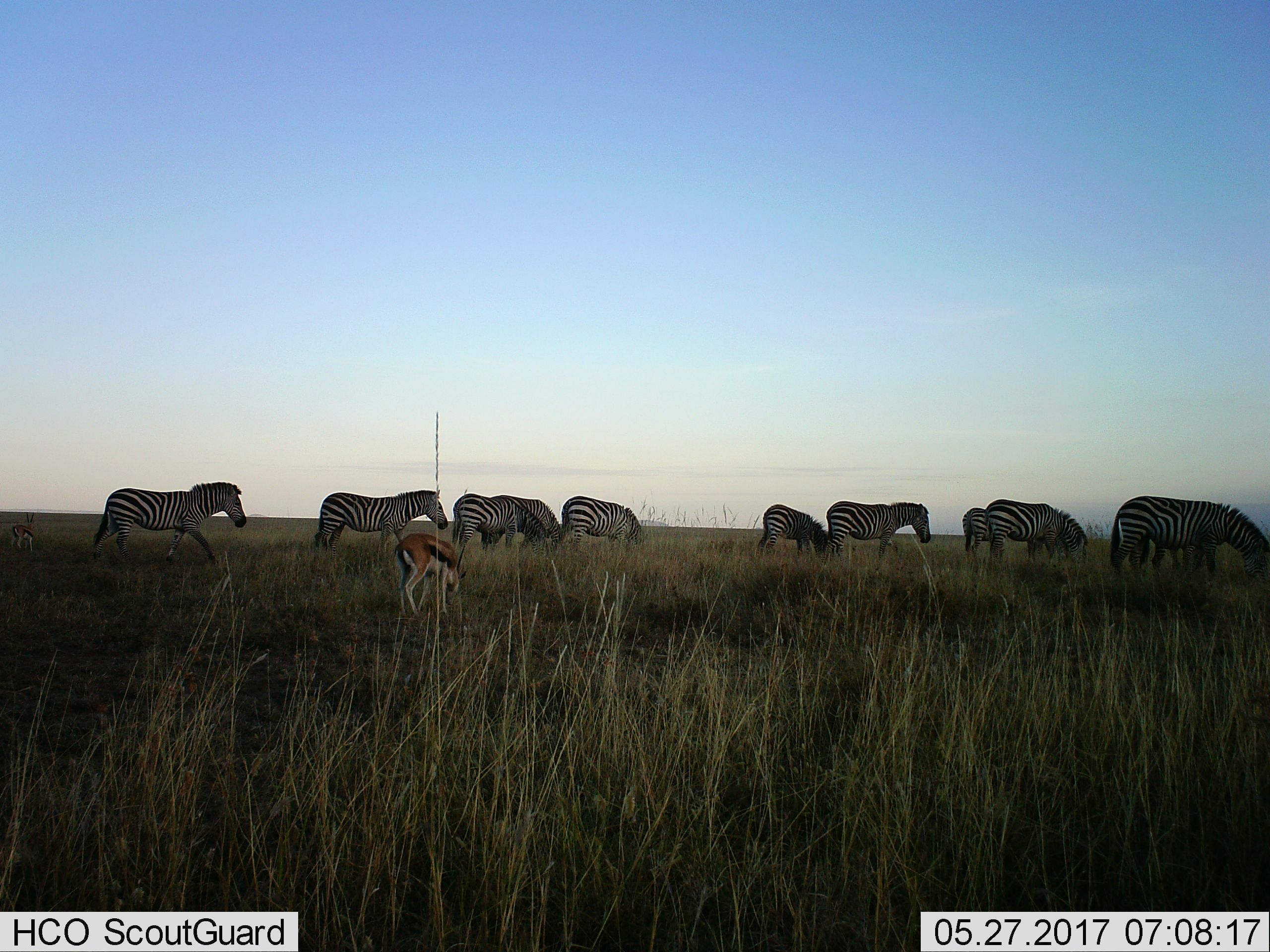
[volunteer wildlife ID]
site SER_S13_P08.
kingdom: Animalia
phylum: Chordata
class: Mammalia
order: Artiodactyla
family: Bovidae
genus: Eudorcas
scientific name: Eudorcas thomsonii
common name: thomson's gazelle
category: gazellethomsons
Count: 2.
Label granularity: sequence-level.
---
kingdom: Animalia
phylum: Chordata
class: Mammalia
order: Perissodactyla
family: Equidae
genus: Equus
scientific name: Equus quagga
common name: plains zebra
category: zebraplains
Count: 11-50.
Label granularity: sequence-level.